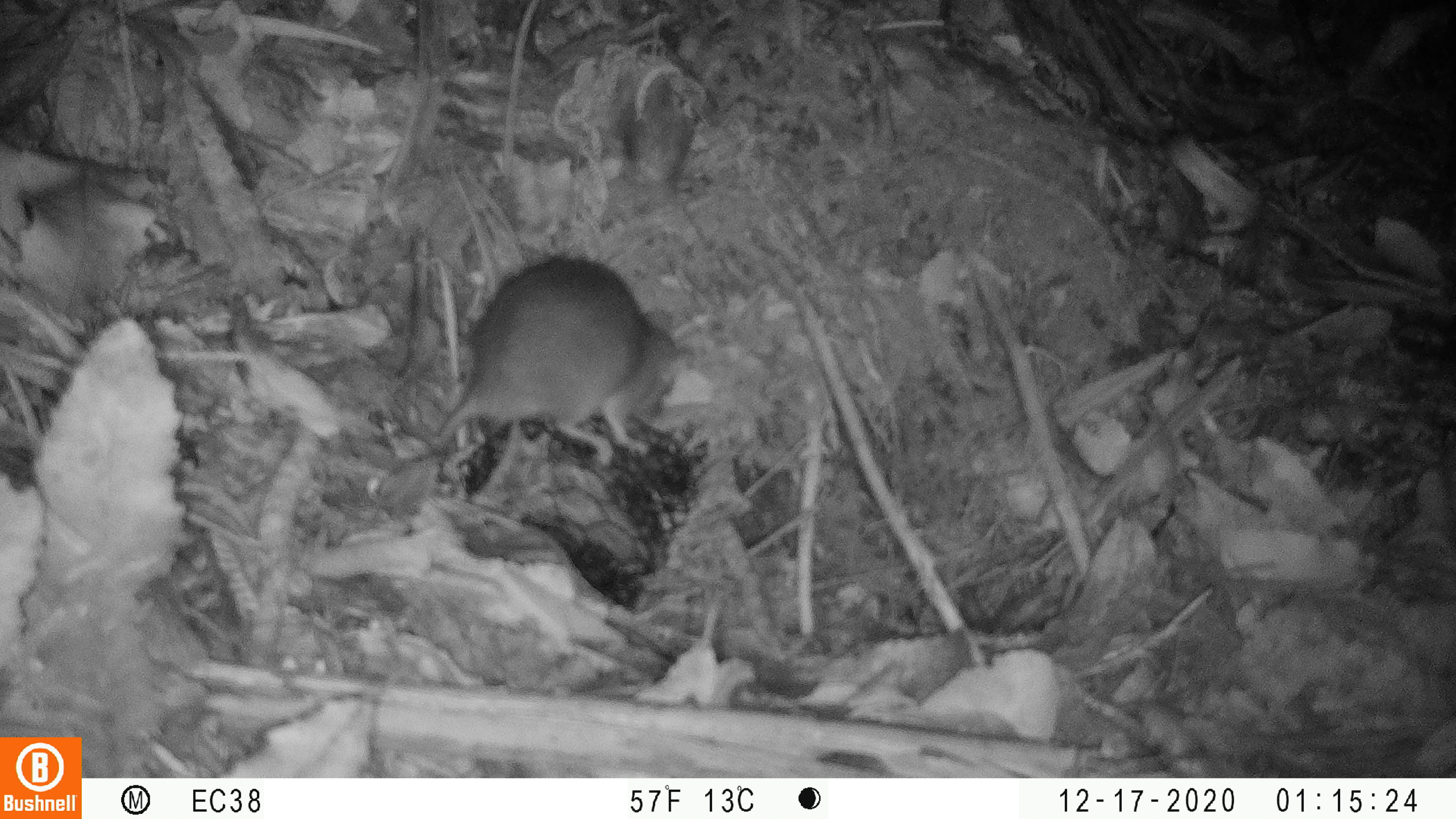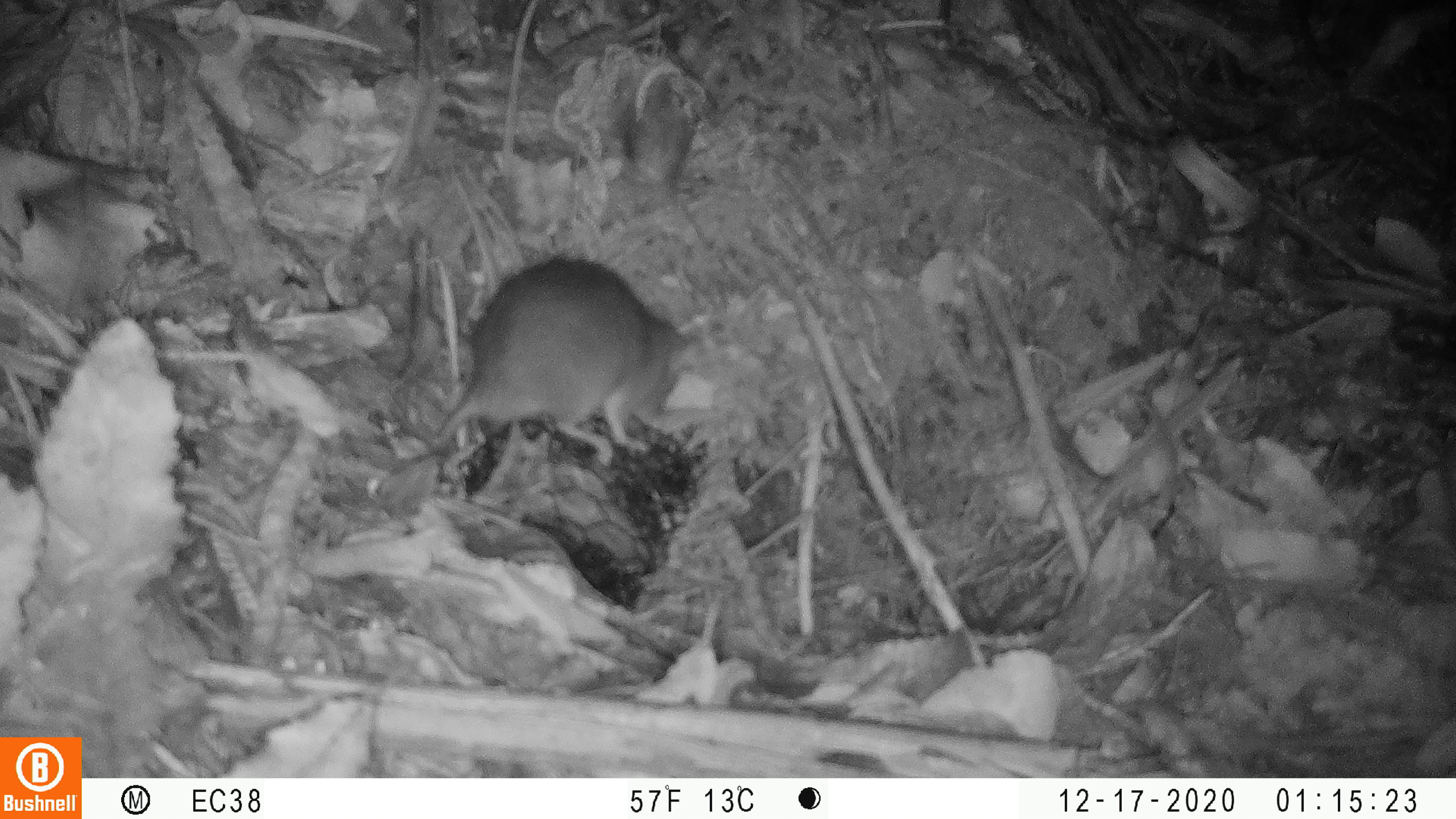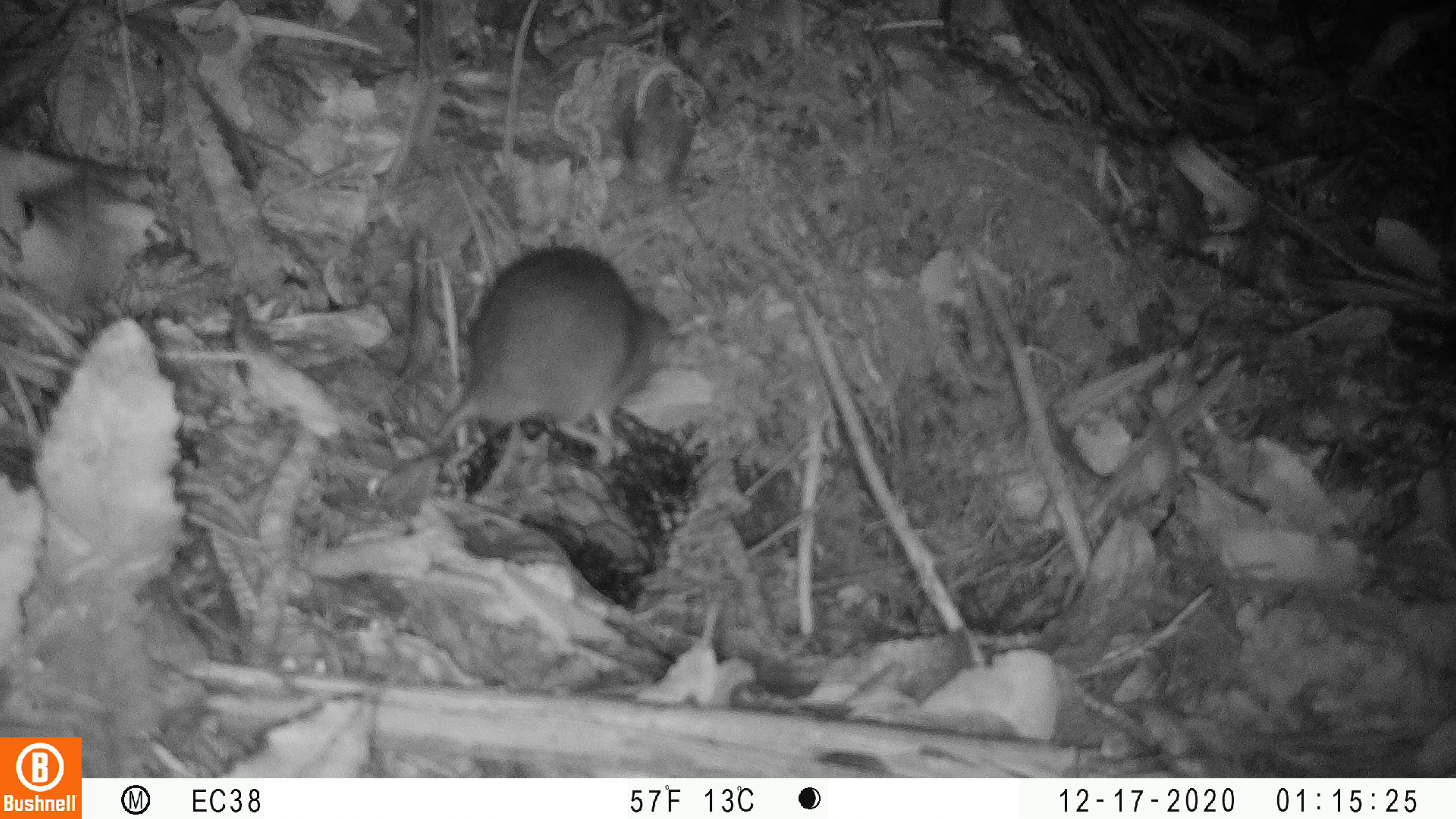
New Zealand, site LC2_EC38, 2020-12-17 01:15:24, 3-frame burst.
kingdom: Animalia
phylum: Chordata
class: Mammalia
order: Rodentia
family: Muridae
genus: Rattus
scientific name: Rattus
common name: rat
Rat (Rattus).